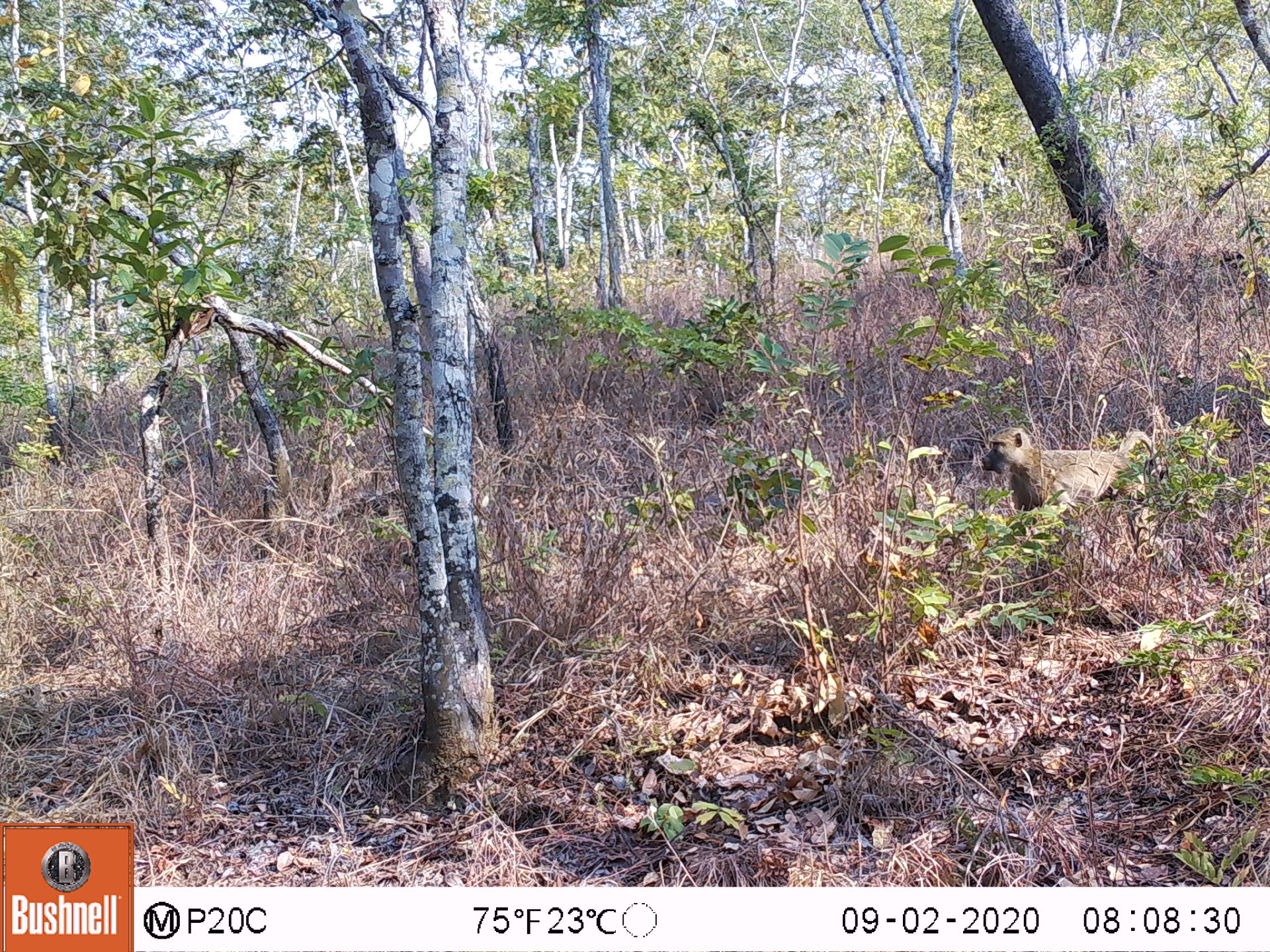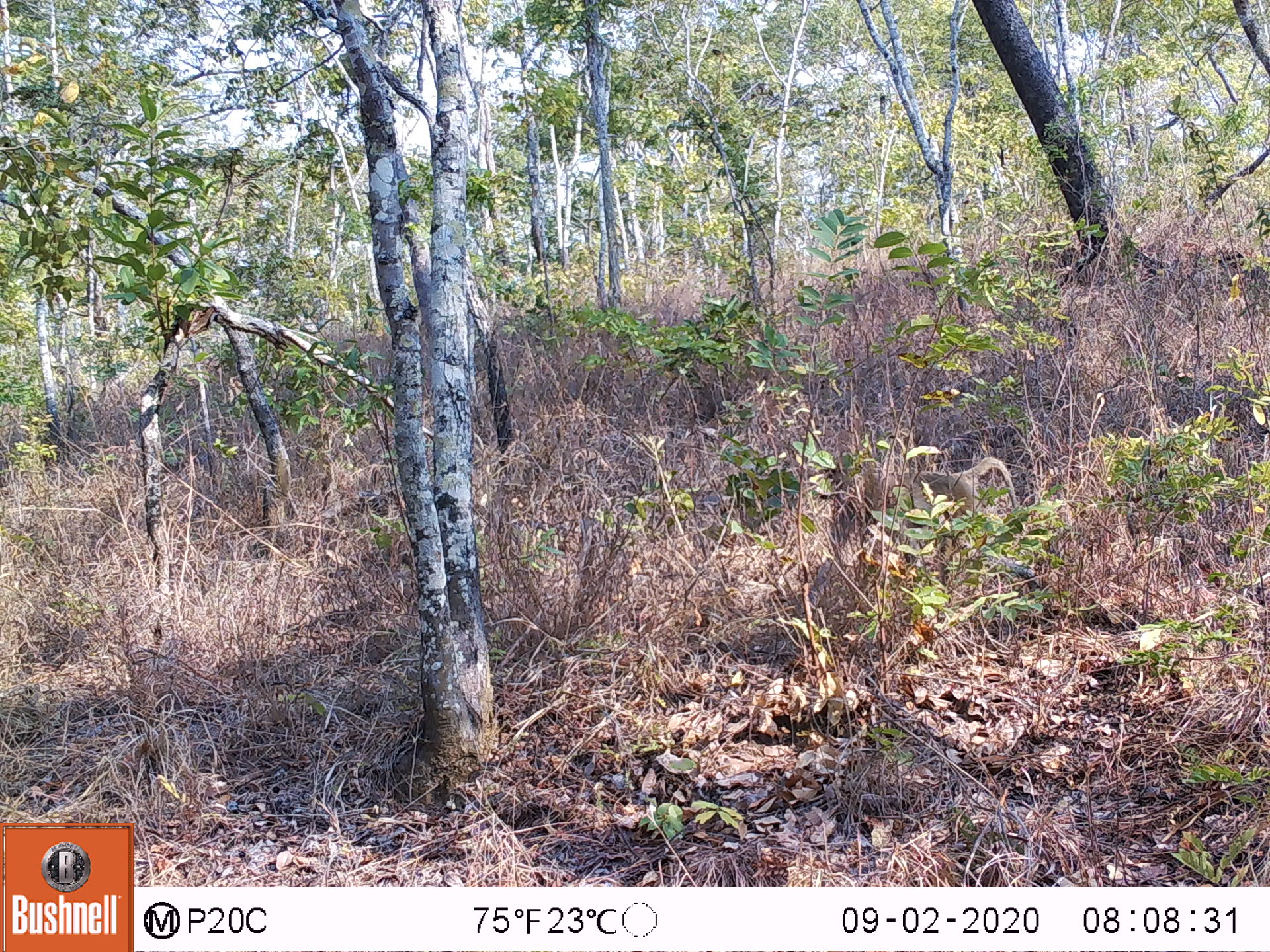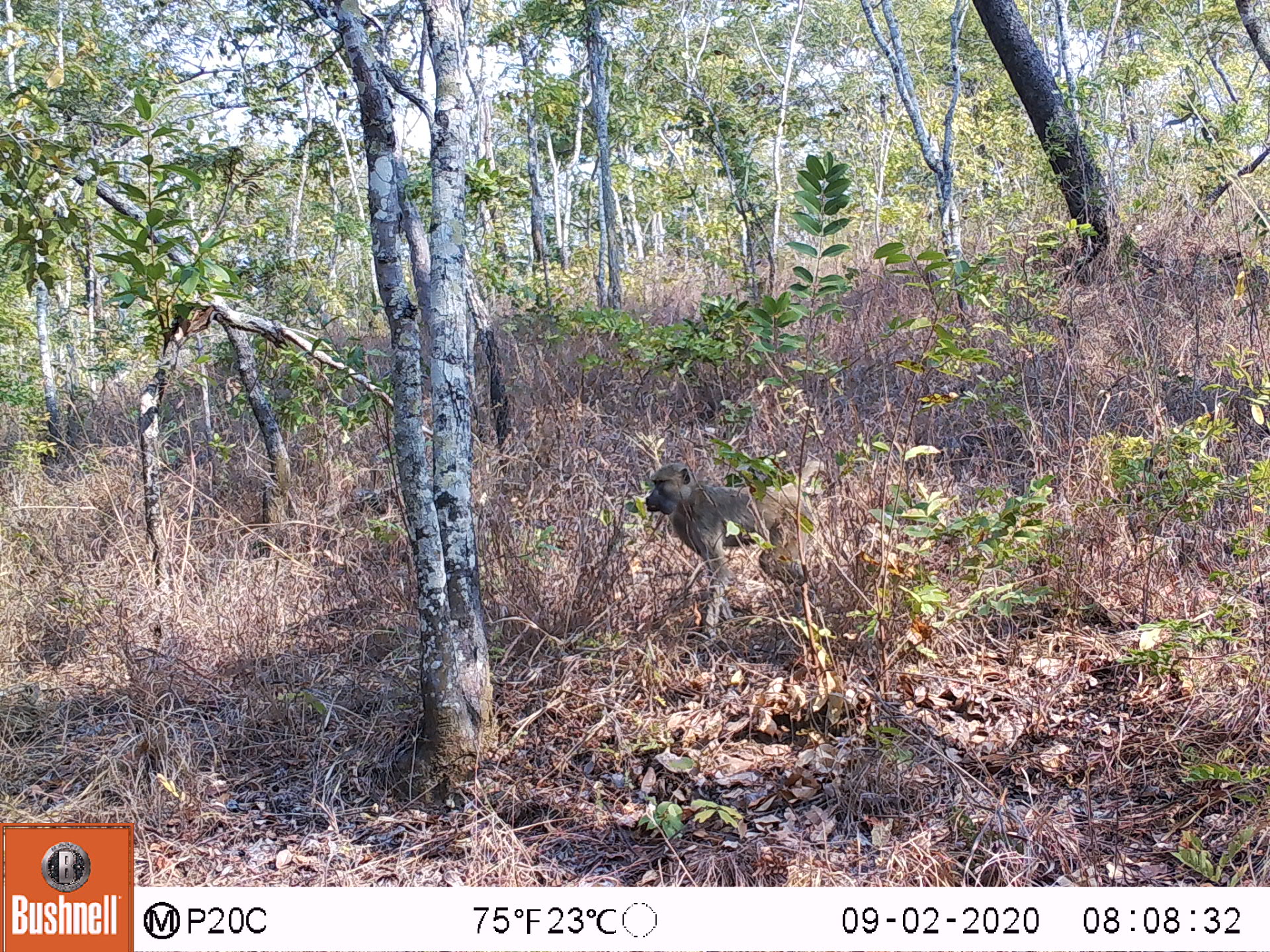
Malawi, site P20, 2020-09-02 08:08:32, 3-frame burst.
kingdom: Animalia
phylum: Chordata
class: Mammalia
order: Primates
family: Cercopithecidae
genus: Papio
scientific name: Papio cynocephalus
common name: yellow baboon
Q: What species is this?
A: Yellow baboon (Papio cynocephalus).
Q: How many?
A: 1.